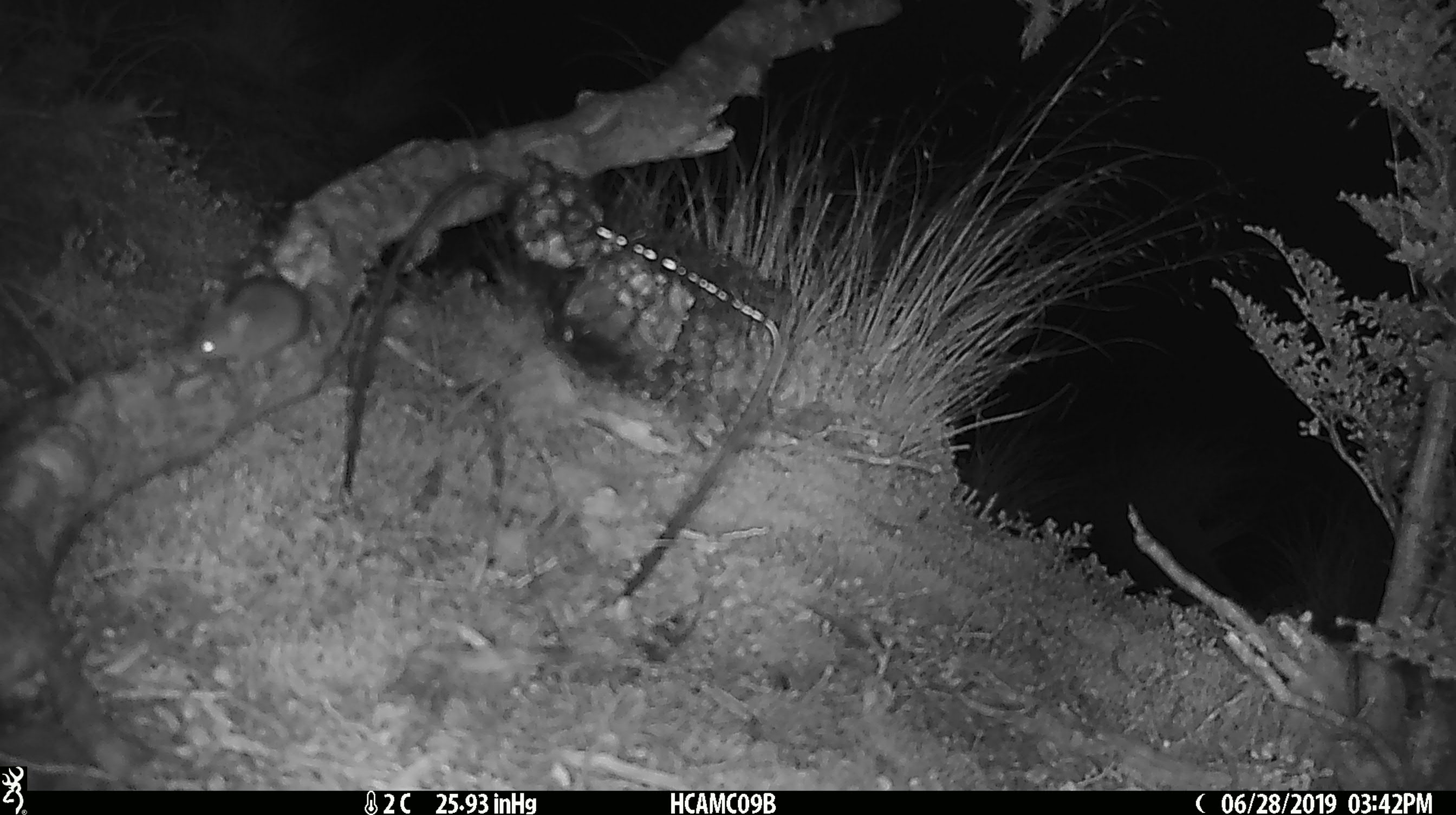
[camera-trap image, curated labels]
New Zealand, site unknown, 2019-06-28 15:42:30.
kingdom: Animalia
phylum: Chordata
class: Mammalia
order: Rodentia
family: Muridae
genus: Mus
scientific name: Mus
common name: mouse